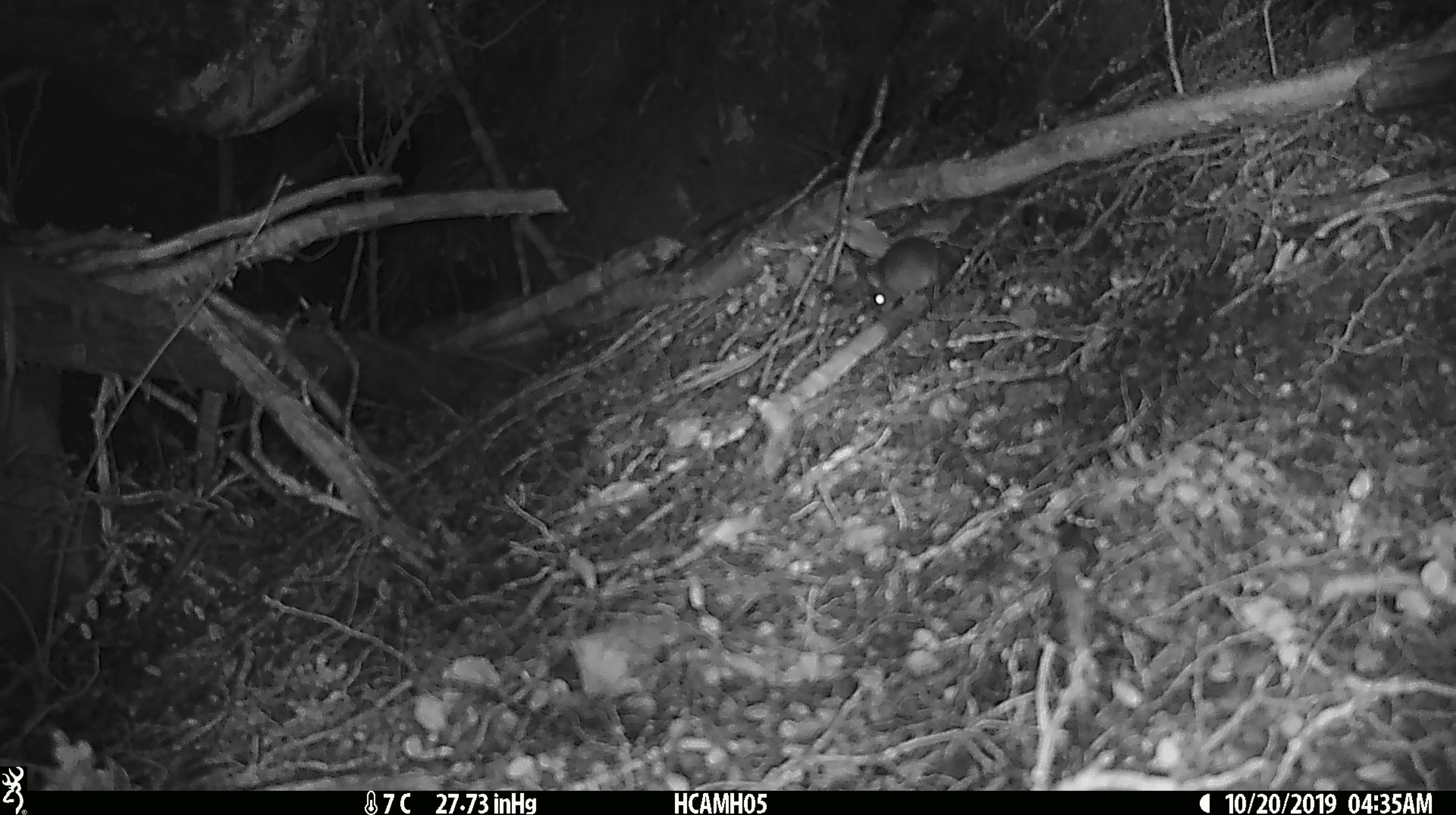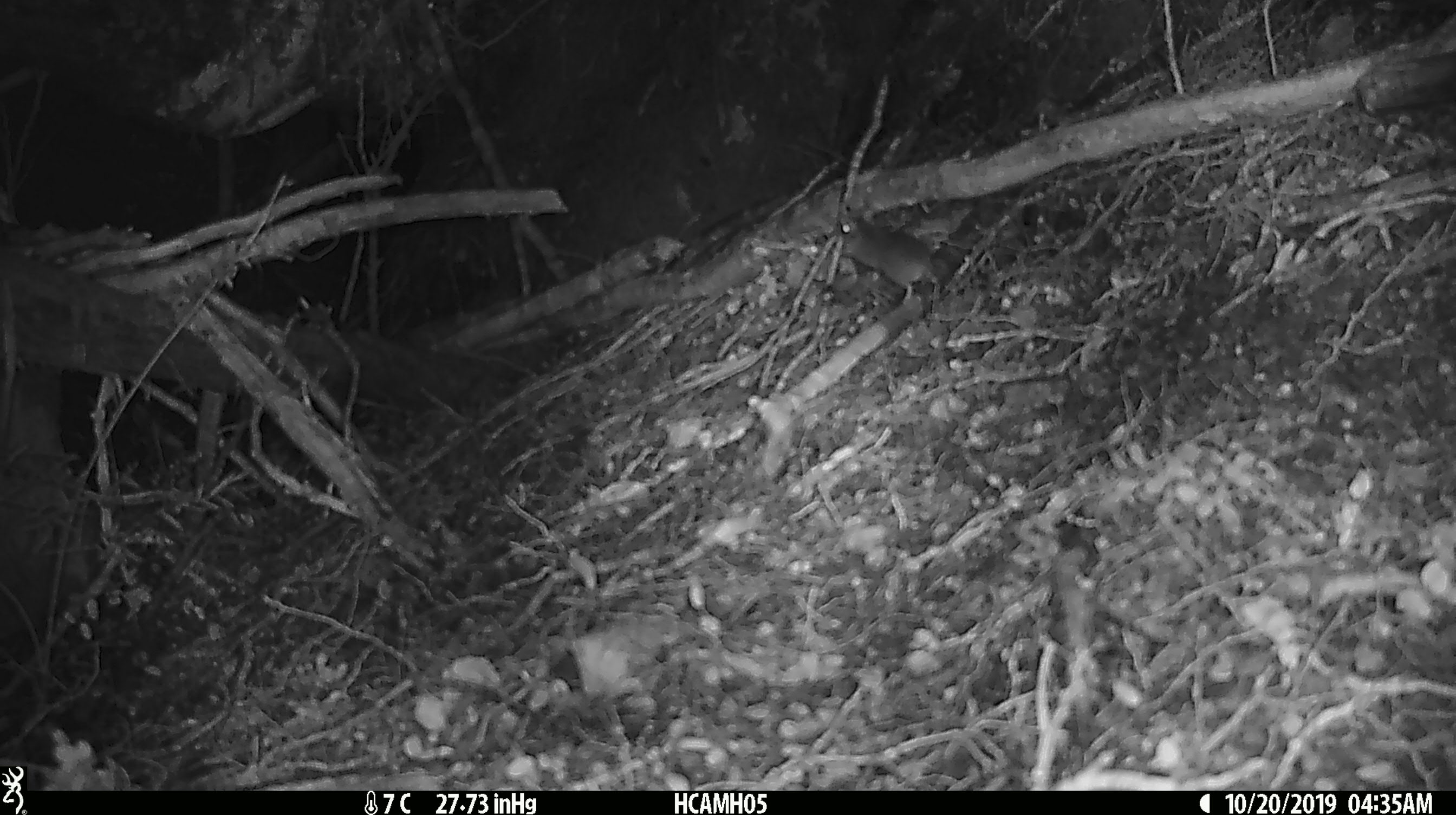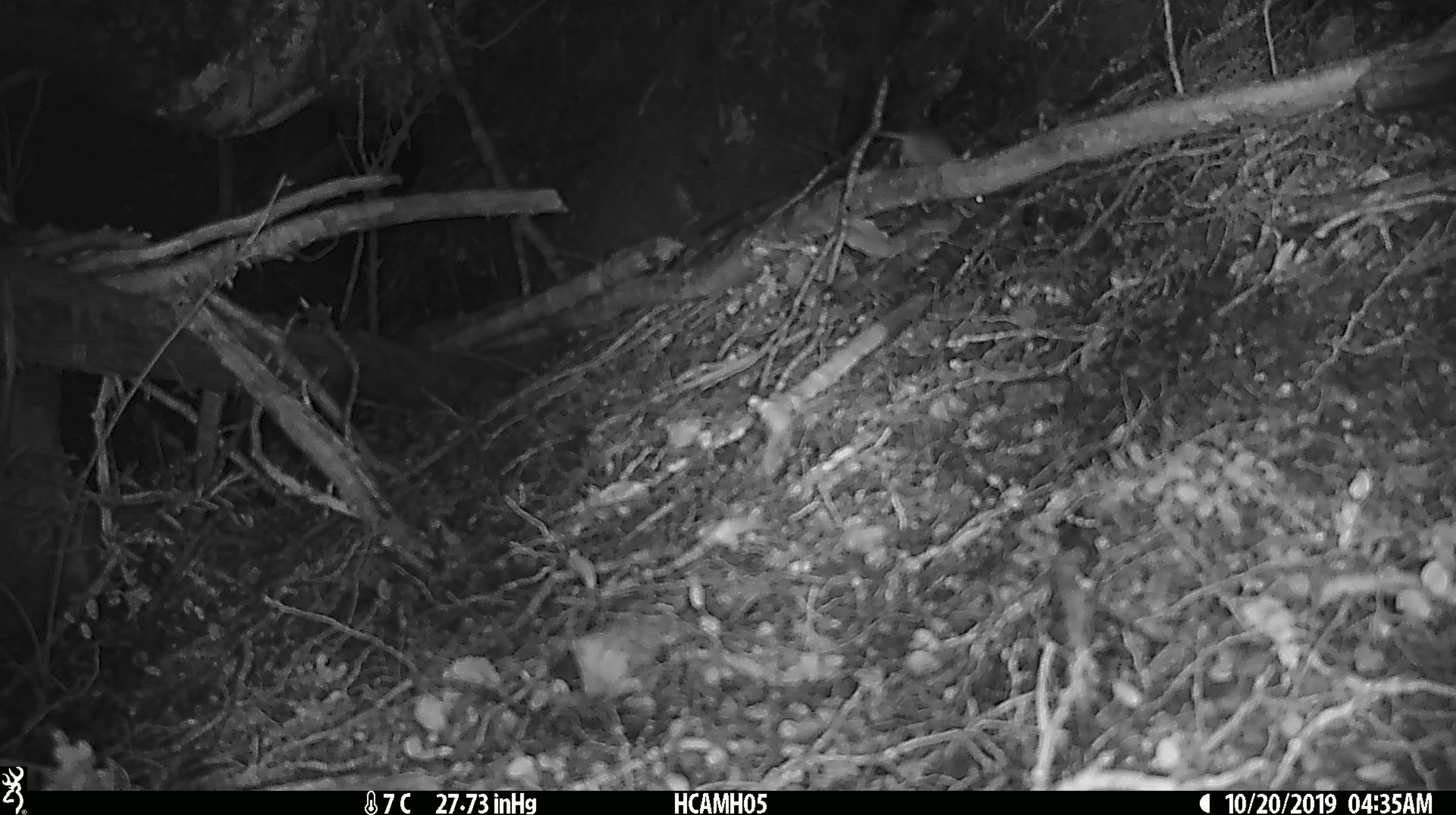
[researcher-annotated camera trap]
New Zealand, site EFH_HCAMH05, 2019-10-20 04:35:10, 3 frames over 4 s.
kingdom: Animalia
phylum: Chordata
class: Mammalia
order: Rodentia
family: Muridae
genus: Mus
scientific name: Mus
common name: mouse